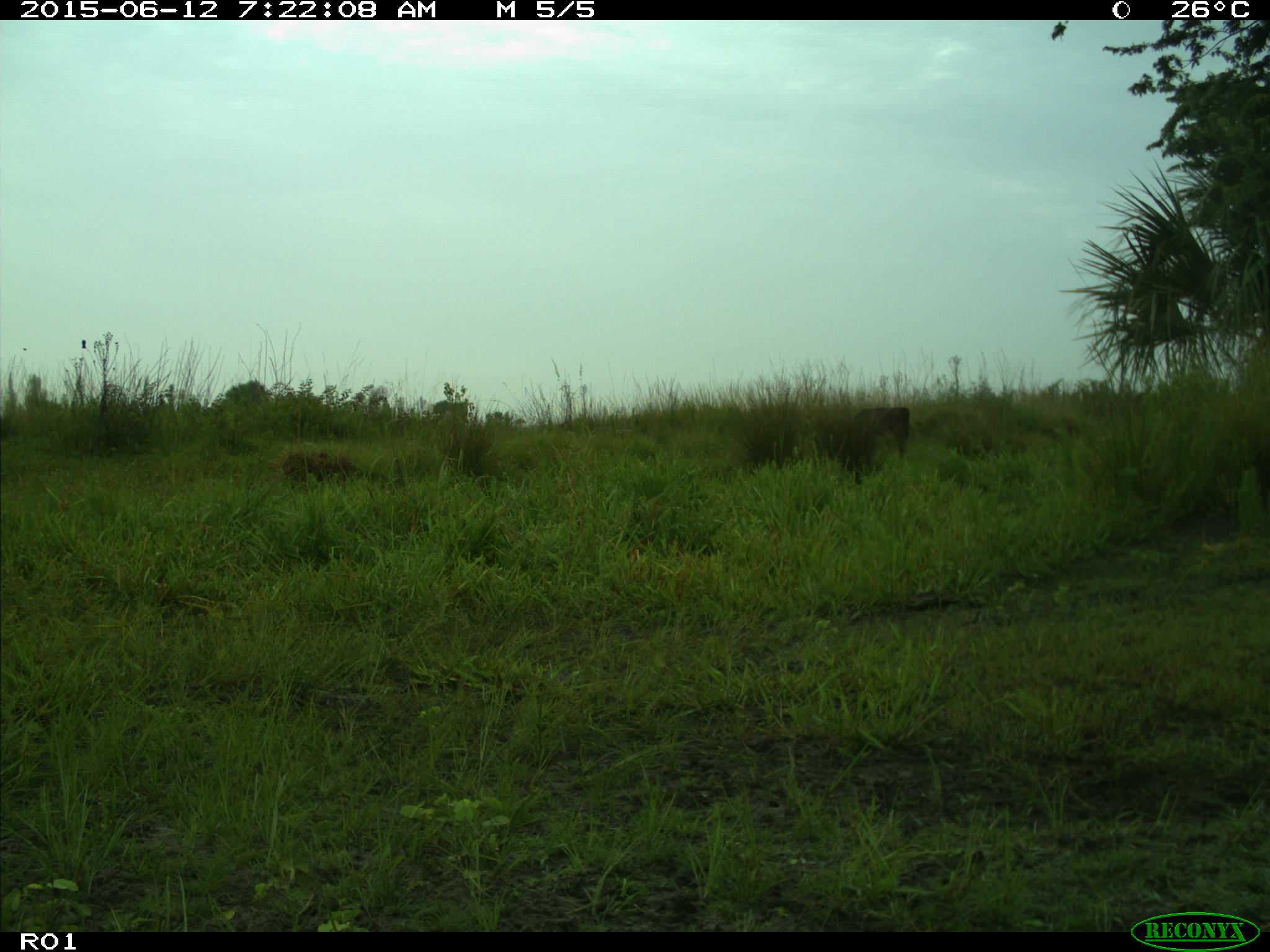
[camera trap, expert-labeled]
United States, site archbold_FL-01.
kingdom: Animalia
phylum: Chordata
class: Mammalia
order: Artiodactyla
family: Bovidae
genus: Bos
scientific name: Bos taurus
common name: domestic cow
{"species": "Bos taurus (domestic cow)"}